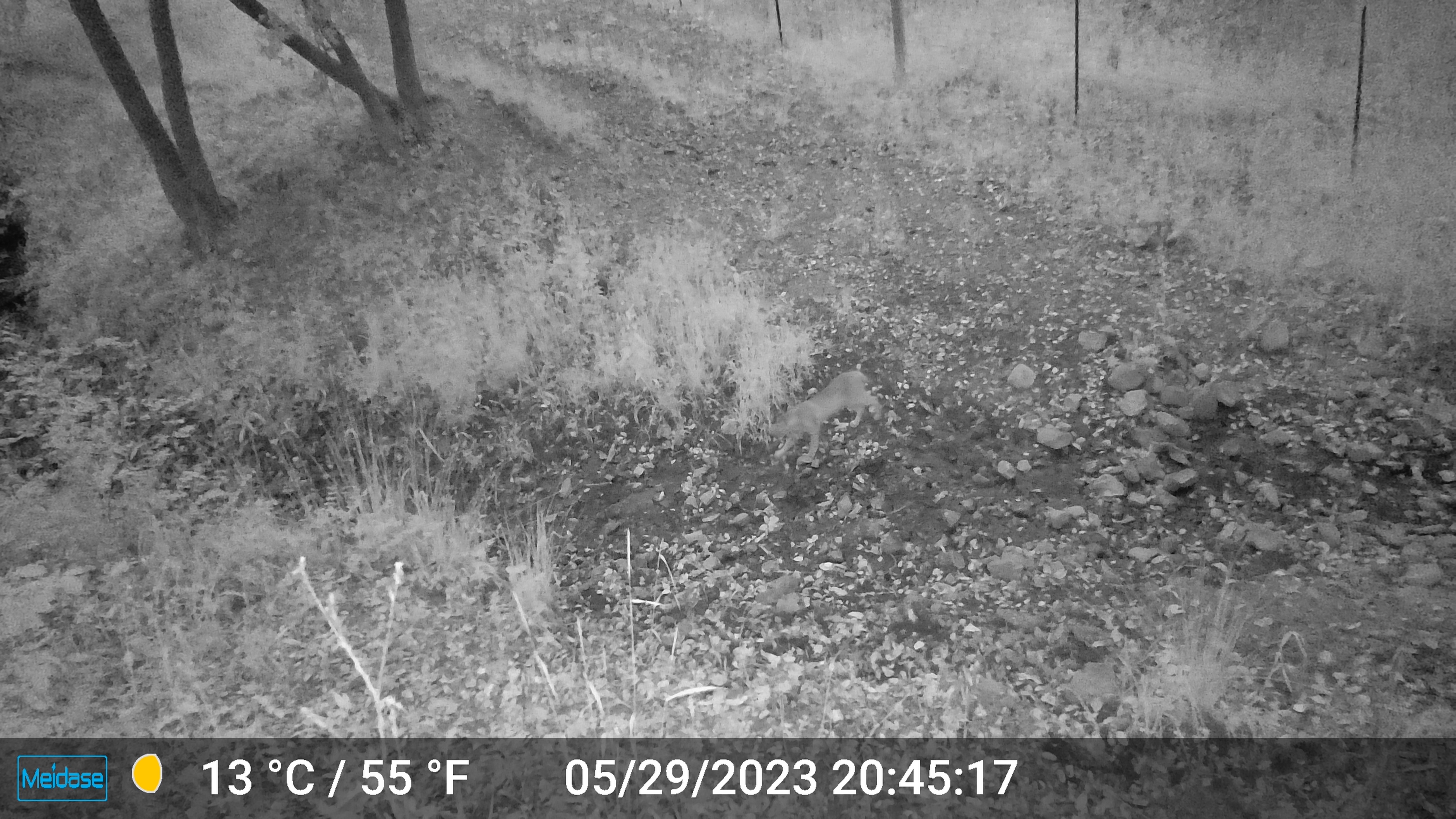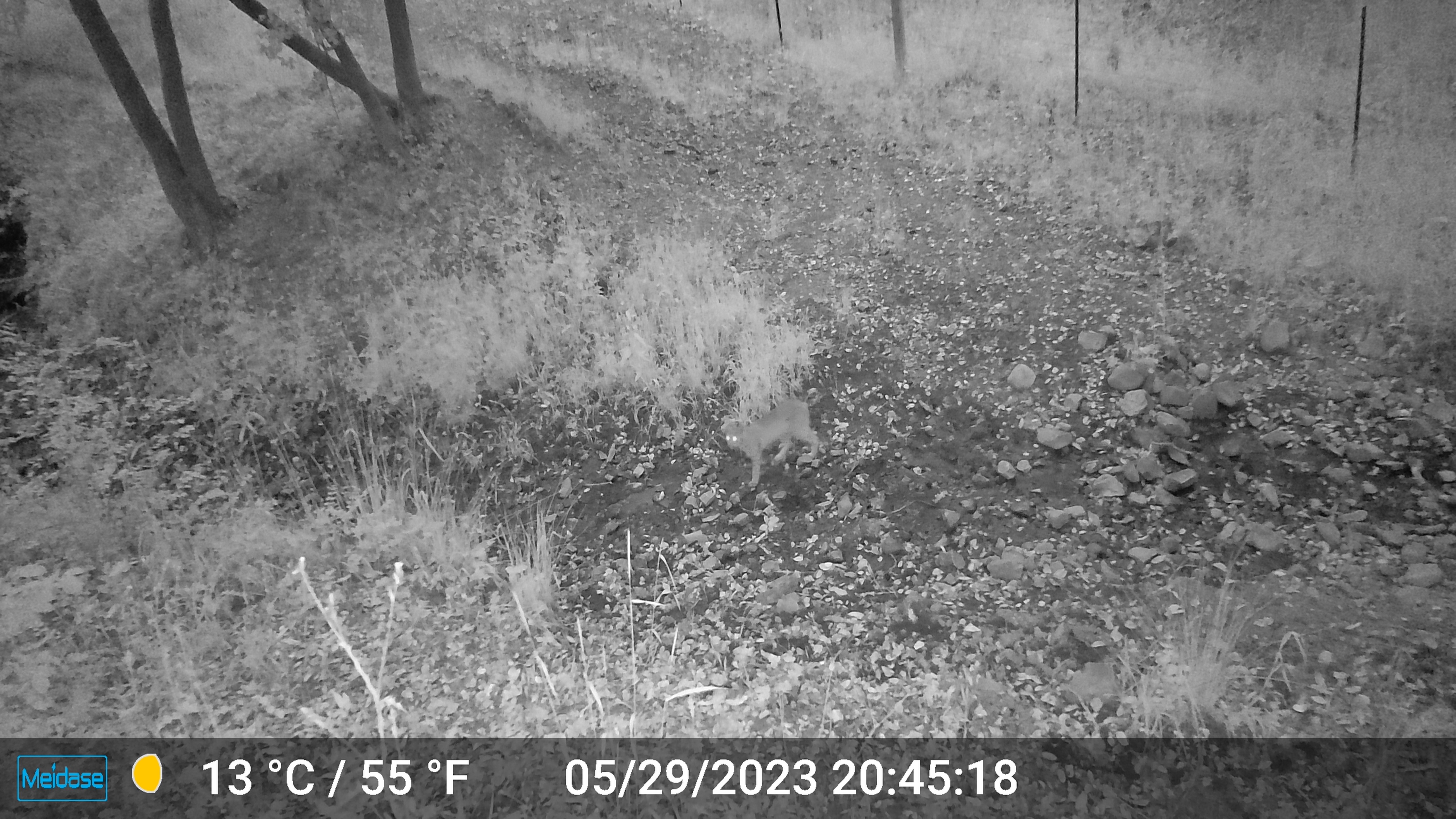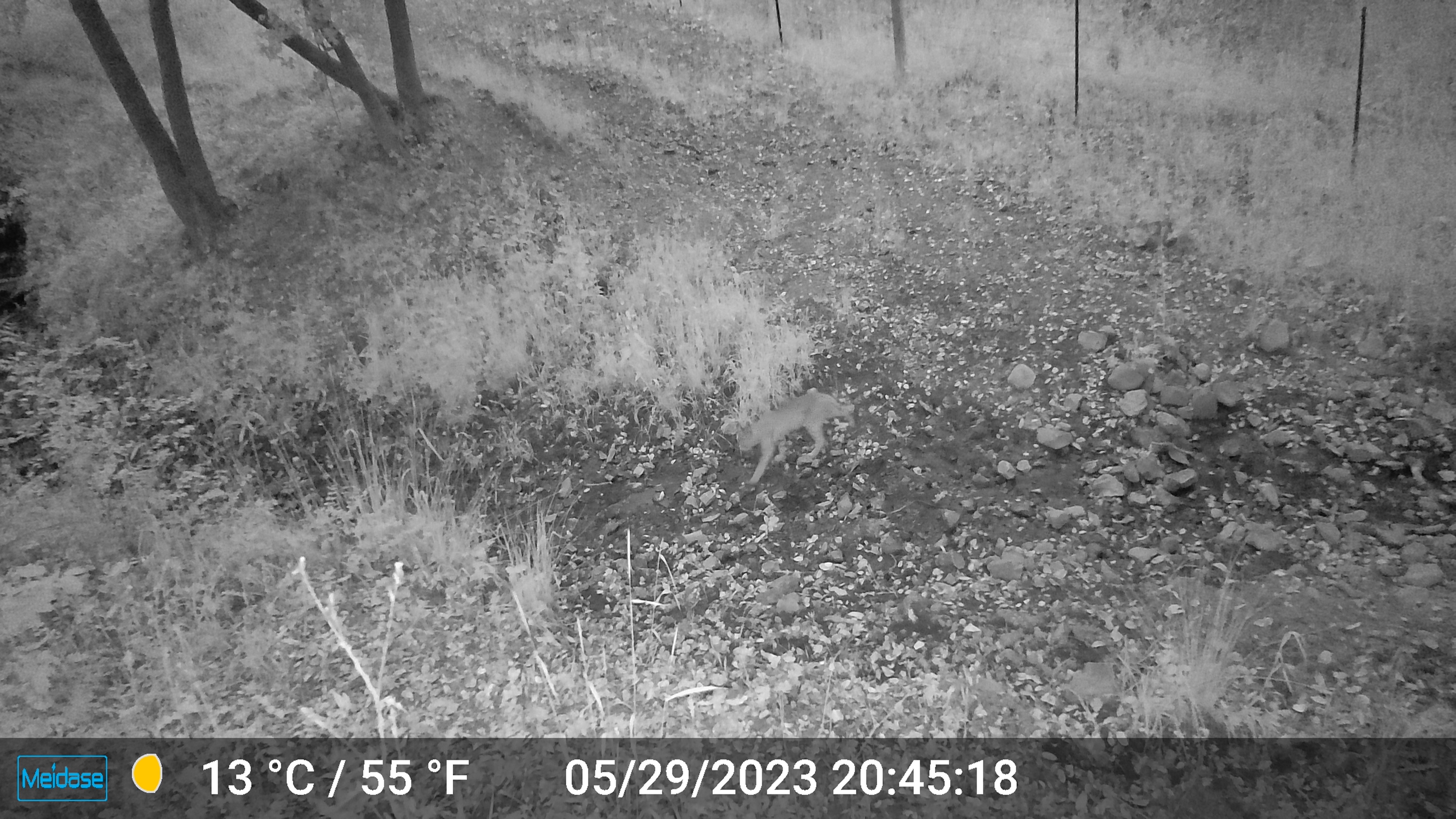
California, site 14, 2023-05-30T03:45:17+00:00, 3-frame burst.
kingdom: Animalia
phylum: Chordata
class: Mammalia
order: Carnivora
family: Felidae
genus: Lynx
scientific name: Lynx rufus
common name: bobcat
Bobcat (Lynx rufus).